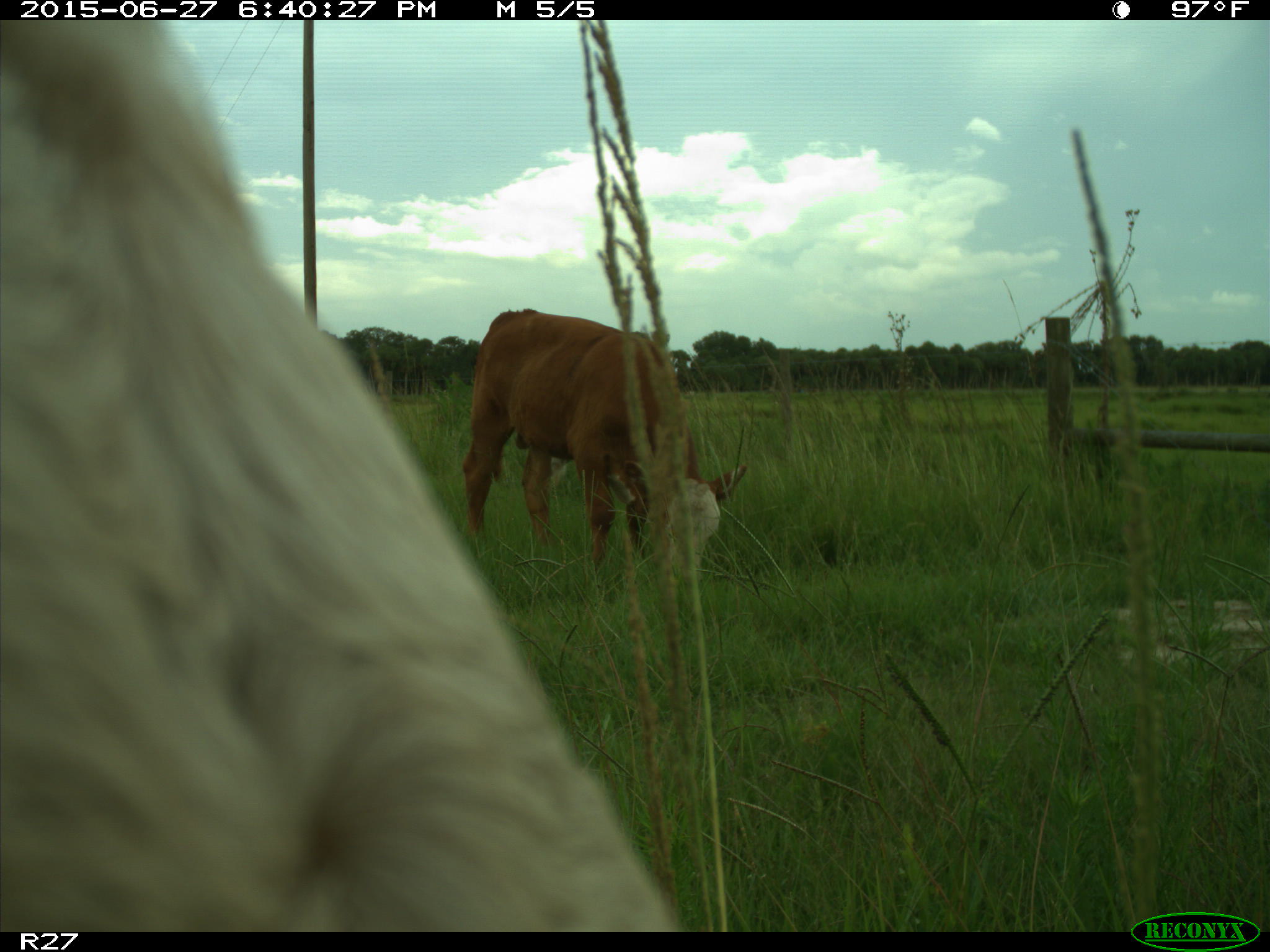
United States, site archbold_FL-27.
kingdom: Animalia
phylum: Chordata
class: Mammalia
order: Artiodactyla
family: Bovidae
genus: Bos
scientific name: Bos taurus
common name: domestic cow